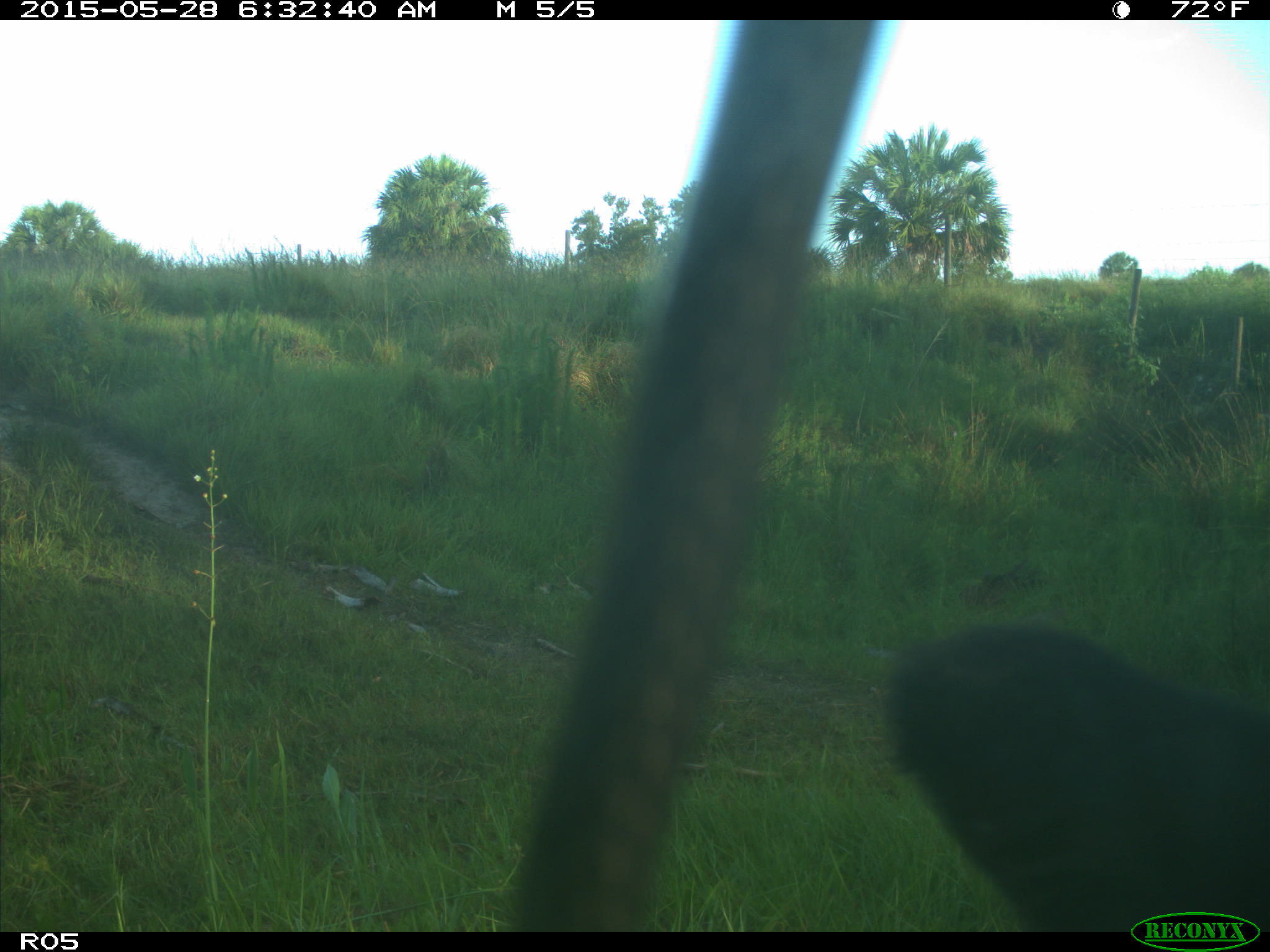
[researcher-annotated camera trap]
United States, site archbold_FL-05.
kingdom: Animalia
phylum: Chordata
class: Mammalia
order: Artiodactyla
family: Bovidae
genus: Bos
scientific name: Bos taurus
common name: domestic cow